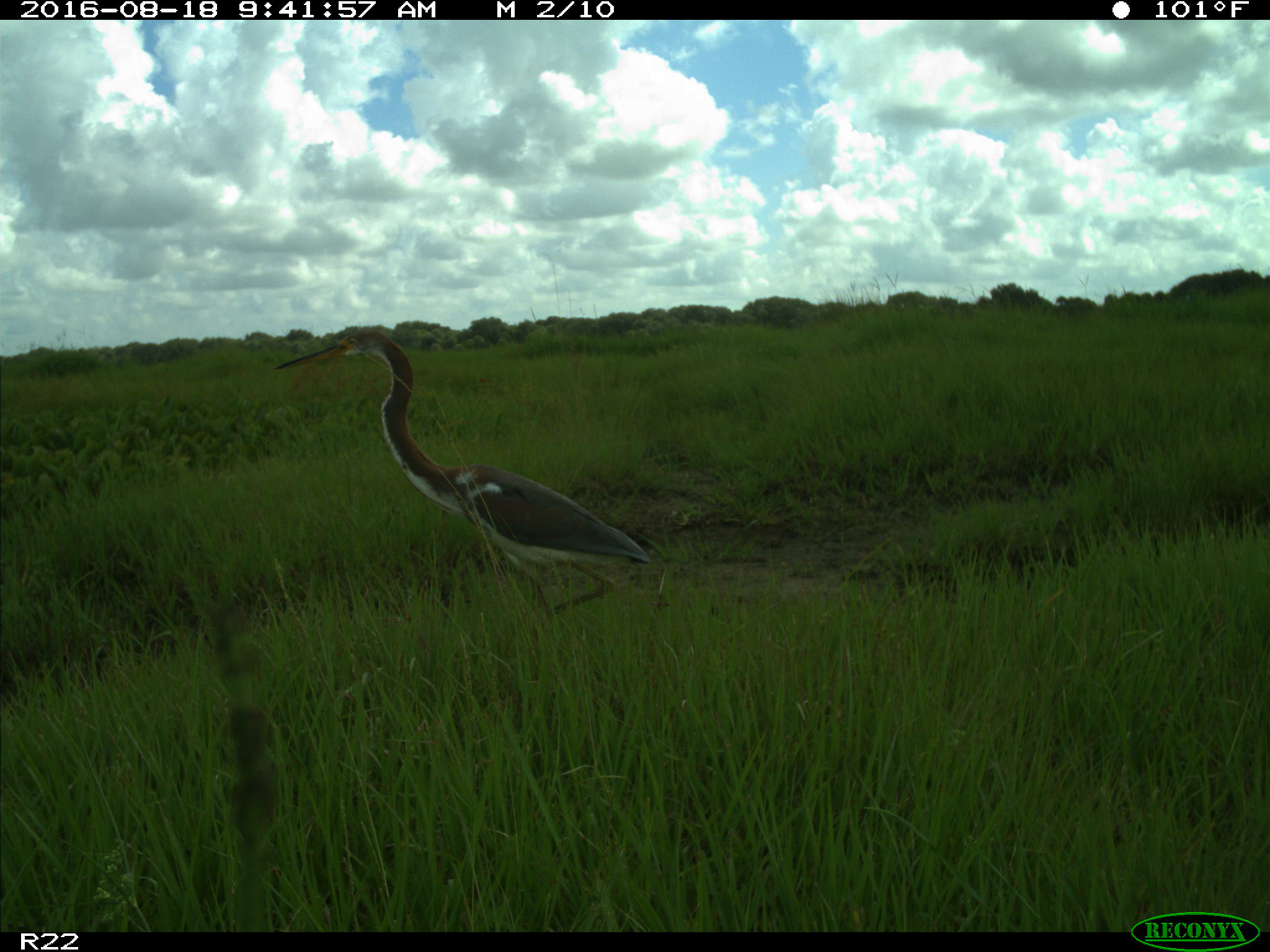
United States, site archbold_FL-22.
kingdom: Animalia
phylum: Chordata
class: Aves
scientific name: Aves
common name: birds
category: unidentified bird